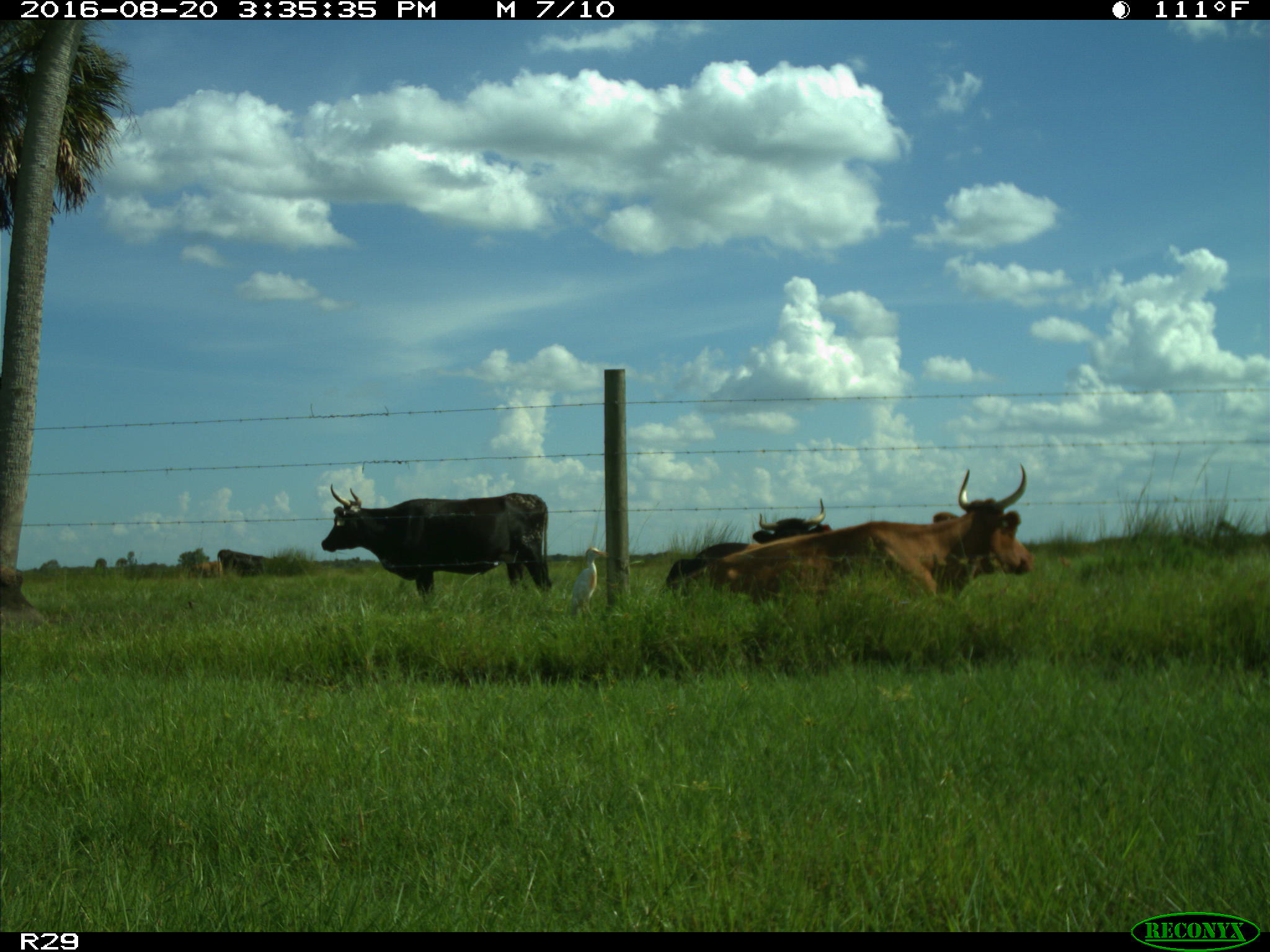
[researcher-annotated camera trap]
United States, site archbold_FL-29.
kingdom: Animalia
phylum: Chordata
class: Mammalia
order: Artiodactyla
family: Bovidae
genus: Bos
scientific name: Bos taurus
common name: domestic cow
Bos taurus (domestic cow).